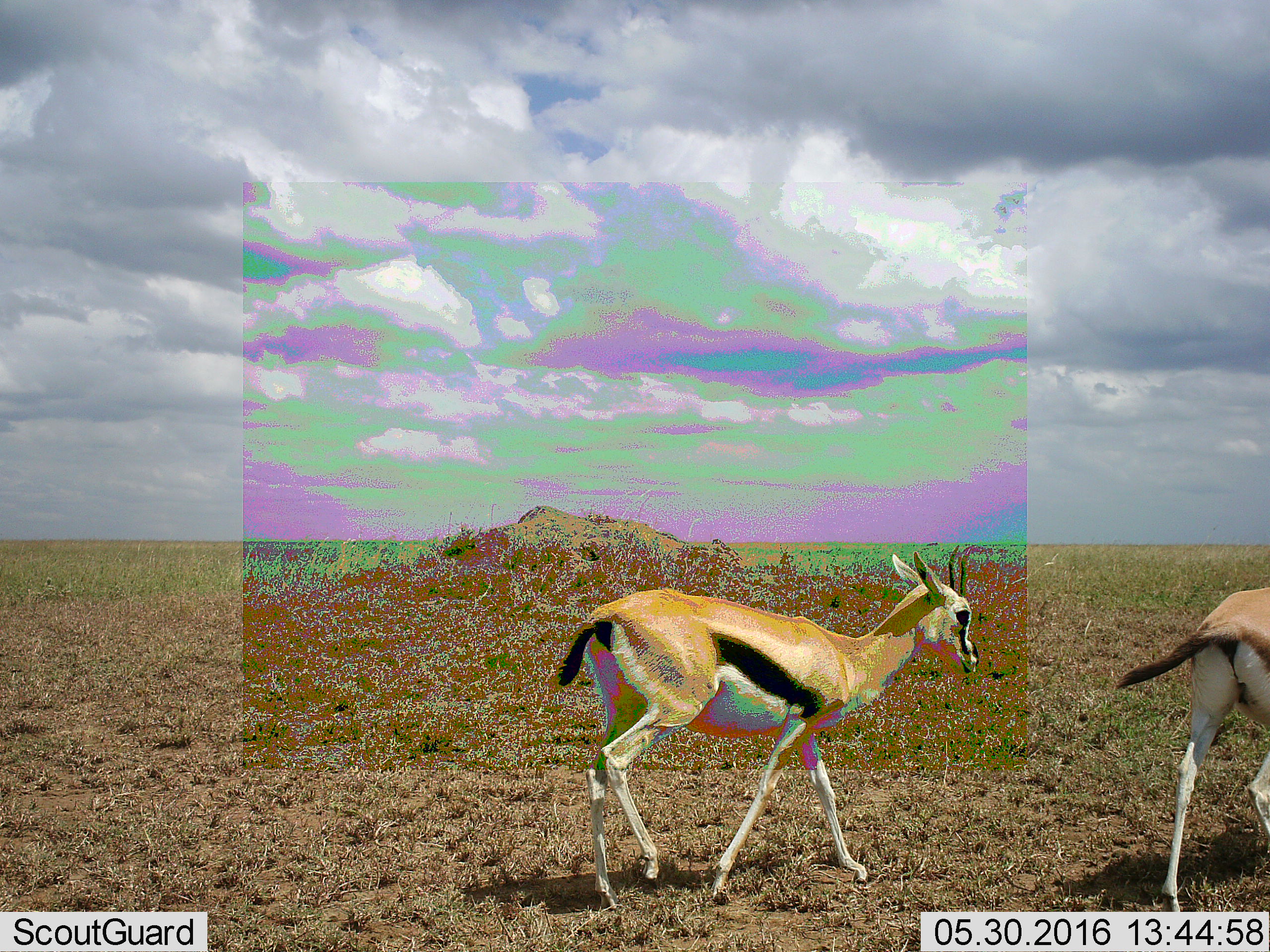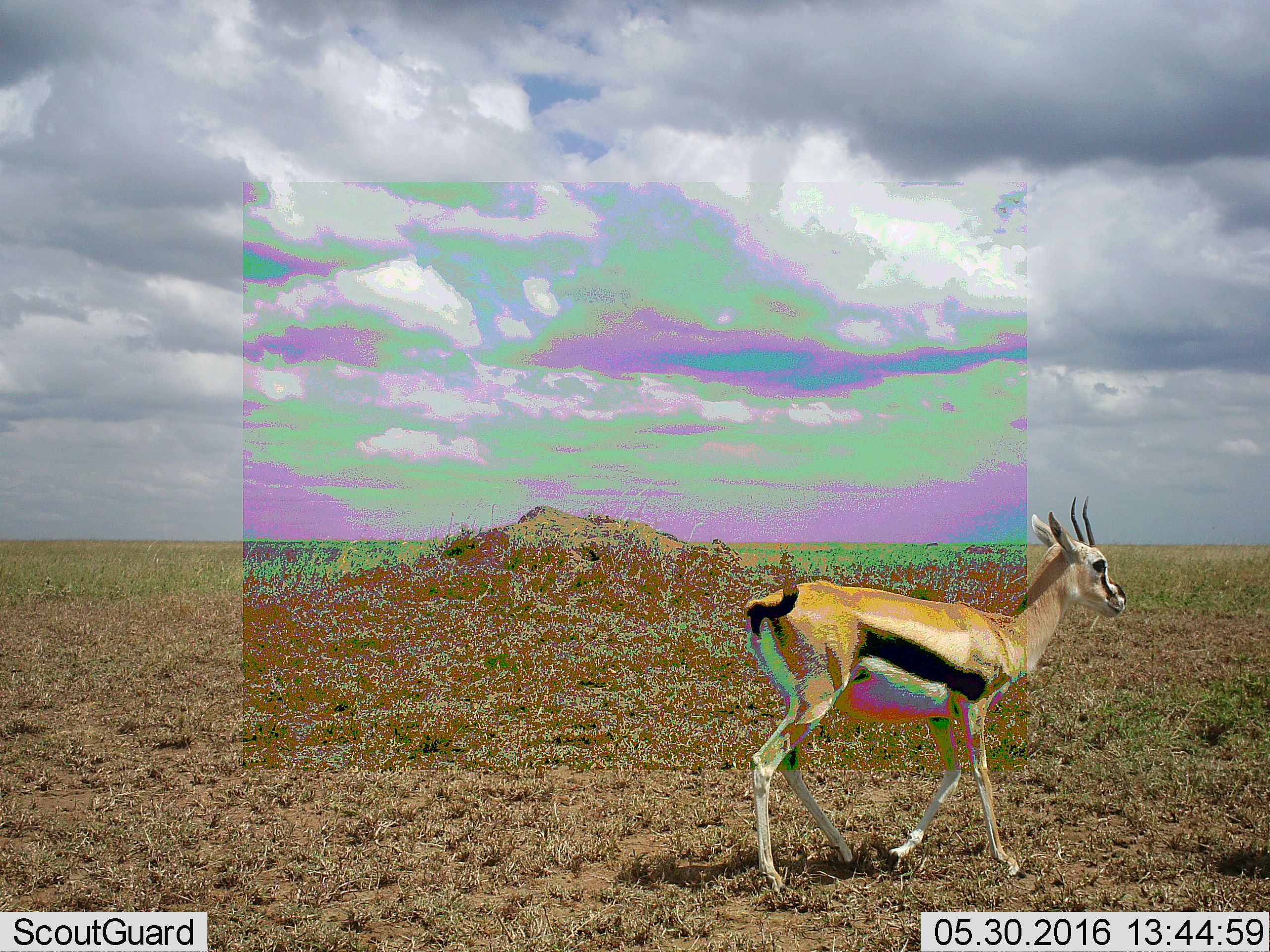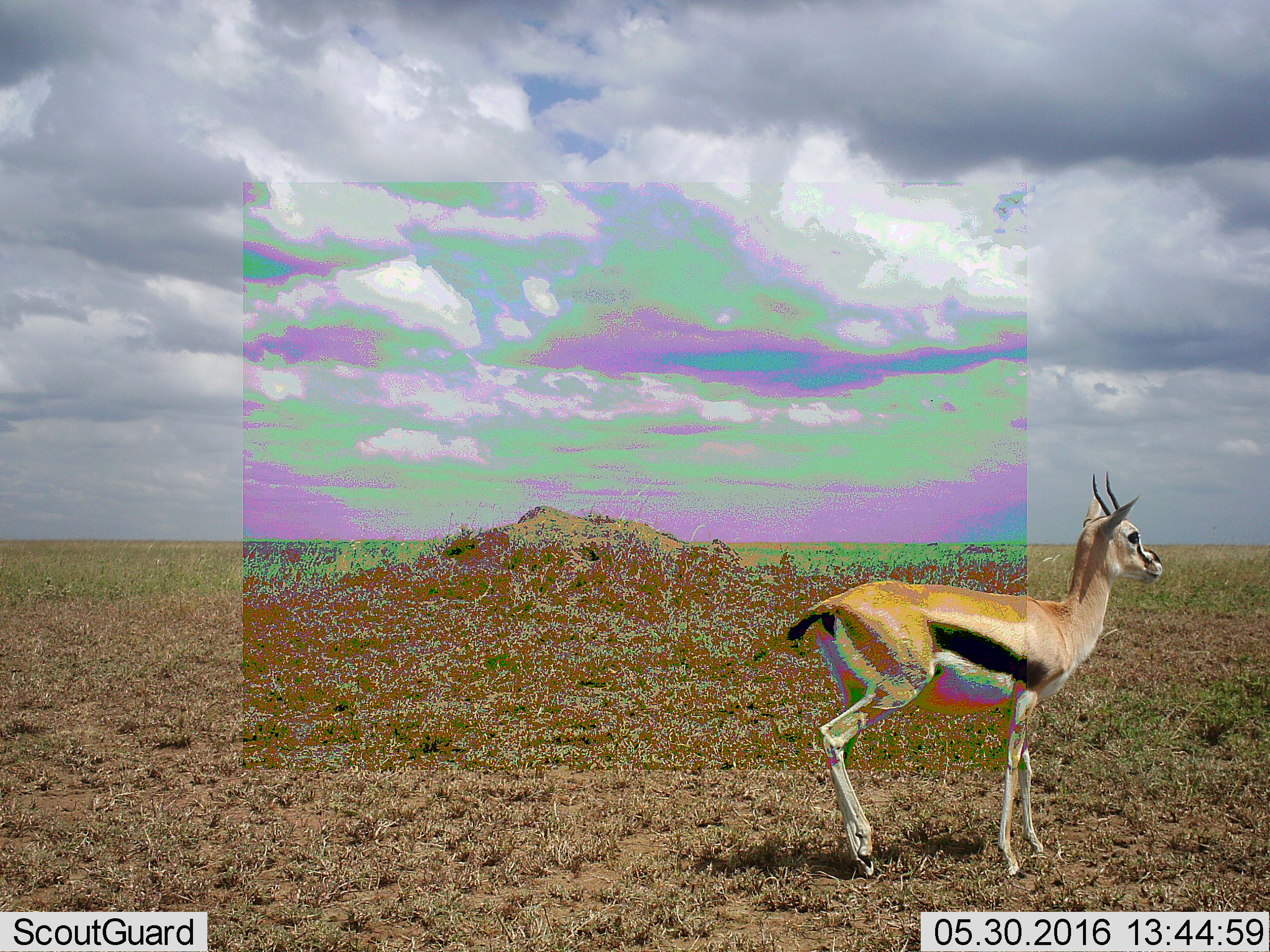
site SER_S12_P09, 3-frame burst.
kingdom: Animalia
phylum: Chordata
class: Mammalia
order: Artiodactyla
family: Bovidae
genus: Eudorcas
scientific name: Eudorcas thomsonii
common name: thomson's gazelle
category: gazellethomsons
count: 2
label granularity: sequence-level